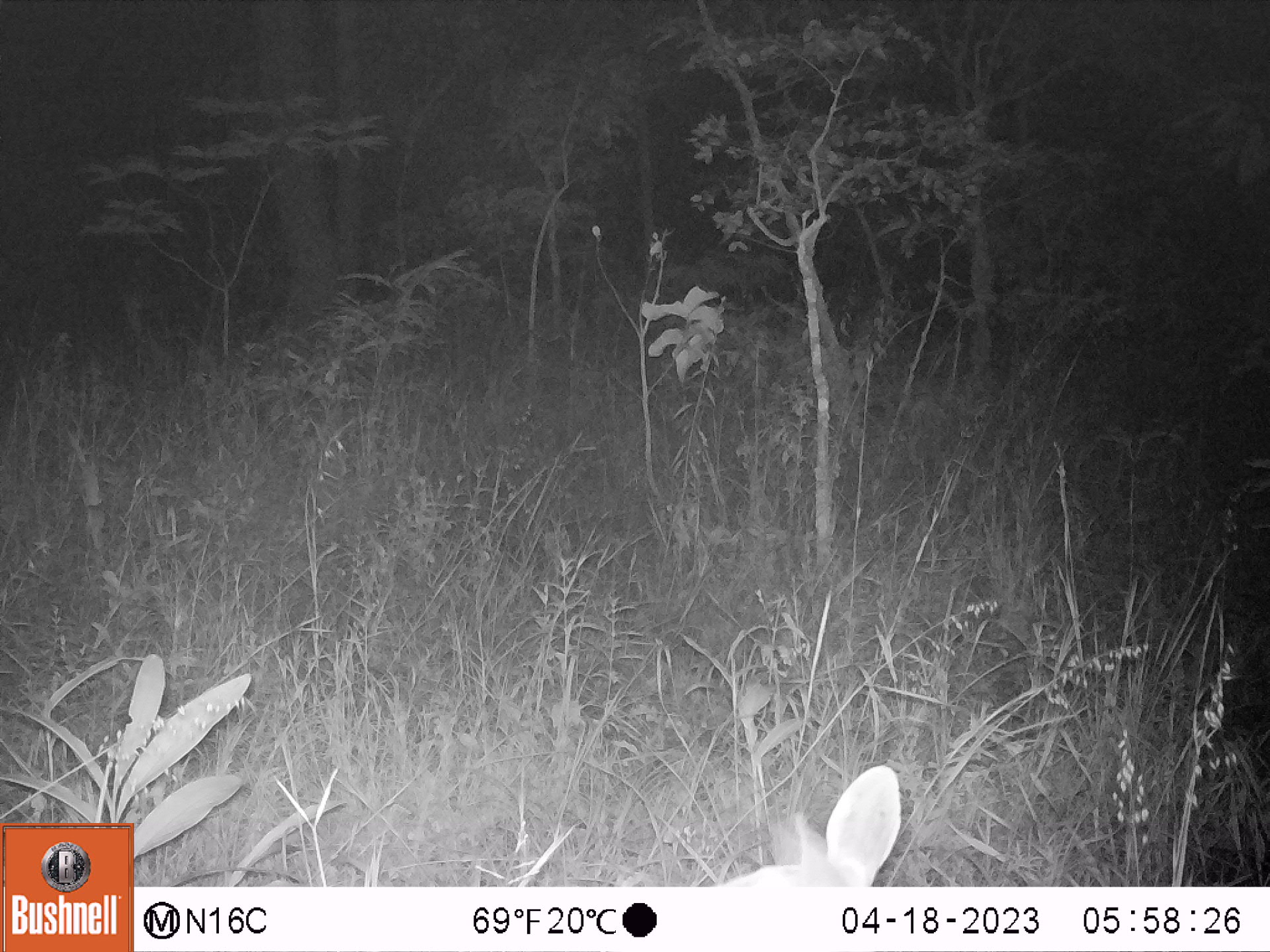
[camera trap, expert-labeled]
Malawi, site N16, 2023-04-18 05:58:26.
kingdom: Animalia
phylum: Chordata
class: Mammalia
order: Artiodactyla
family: Bovidae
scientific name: Antilopinae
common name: small antelope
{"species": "small antelope (Antilopinae)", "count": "1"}